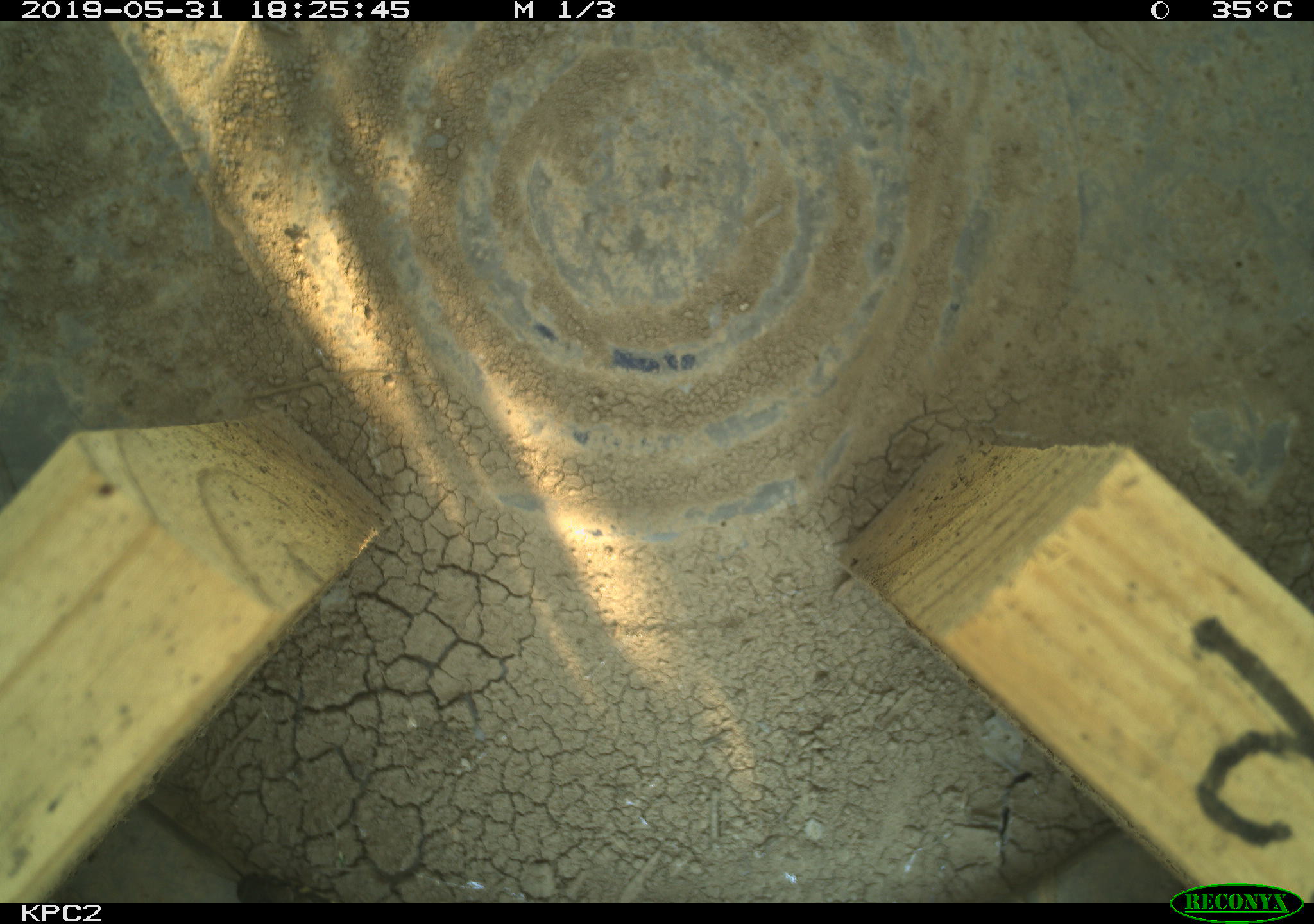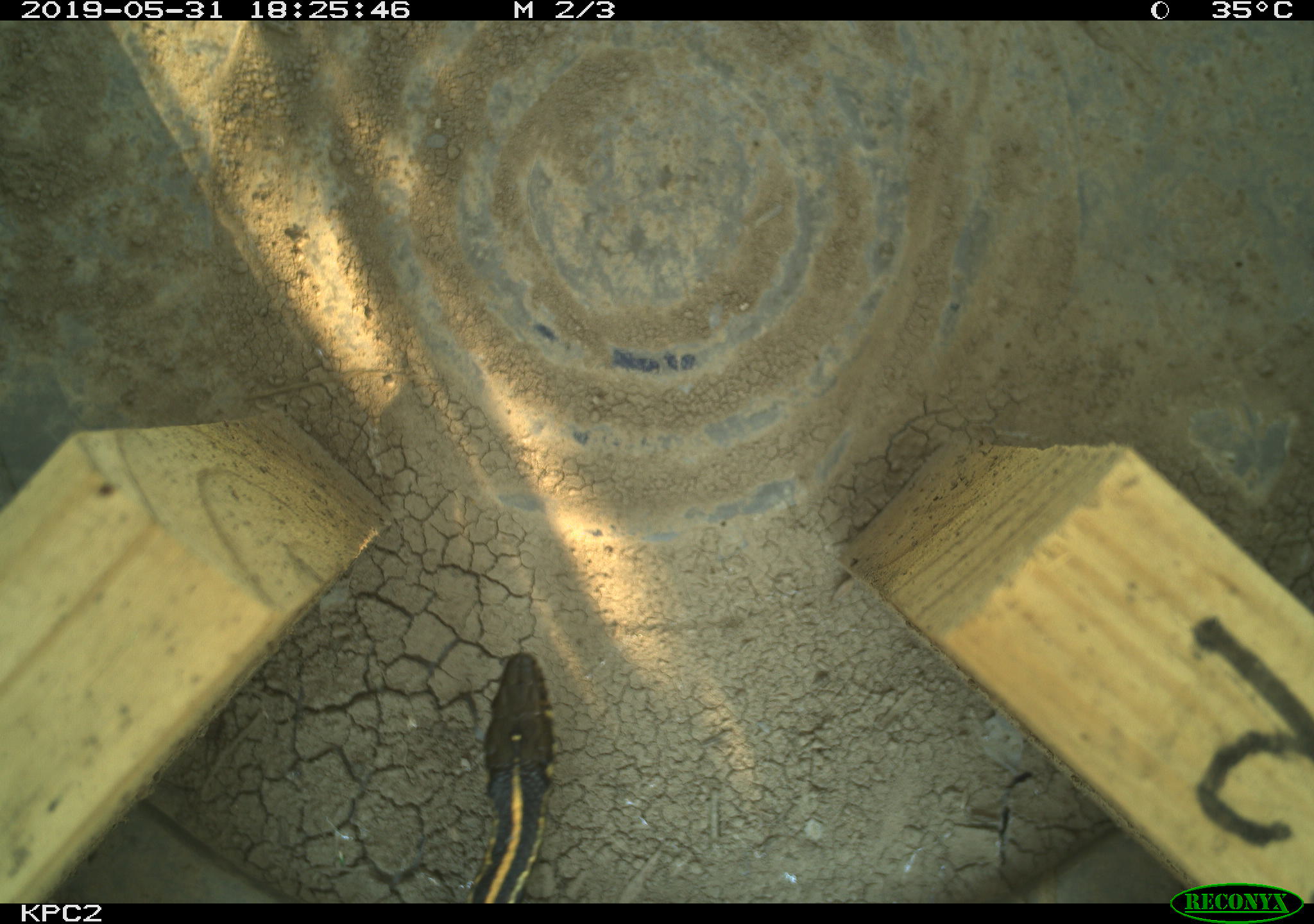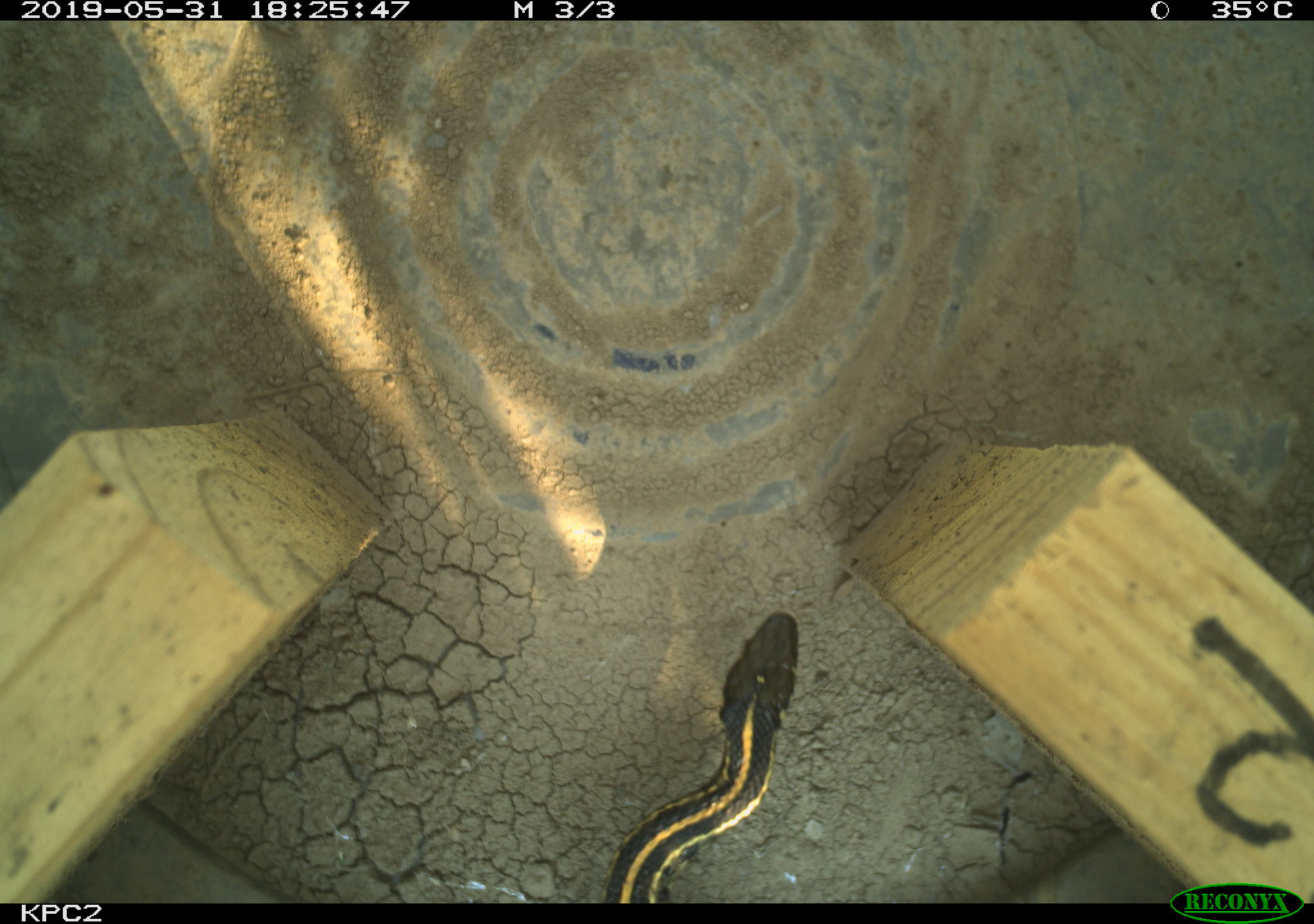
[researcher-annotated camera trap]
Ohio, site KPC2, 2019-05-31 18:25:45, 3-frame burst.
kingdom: Animalia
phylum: Chordata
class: Reptilia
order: Squamata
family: Colubridae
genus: Thamnophis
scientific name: Thamnophis radix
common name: plains gartersnake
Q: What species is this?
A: Plains gartersnake (Thamnophis radix).